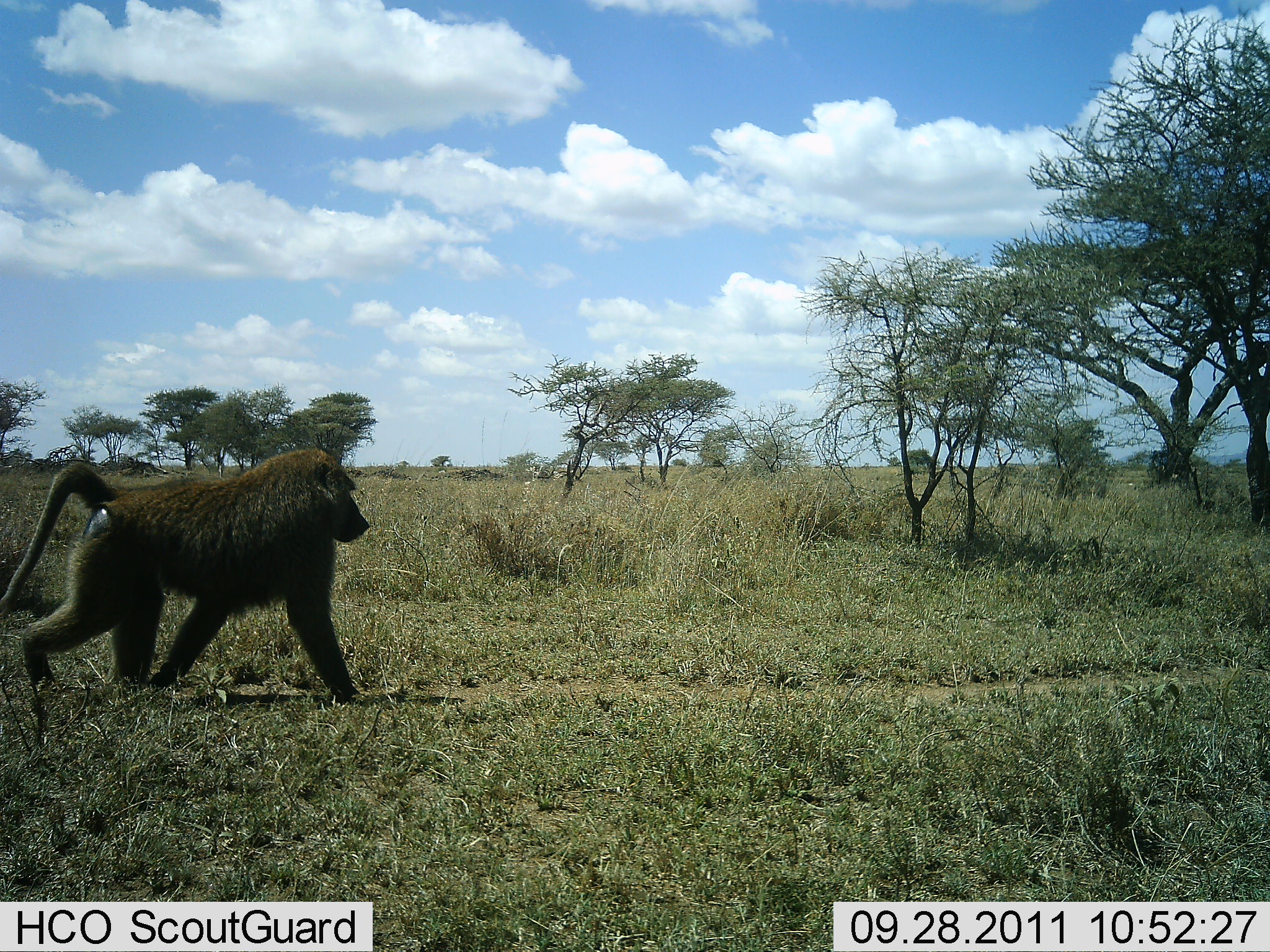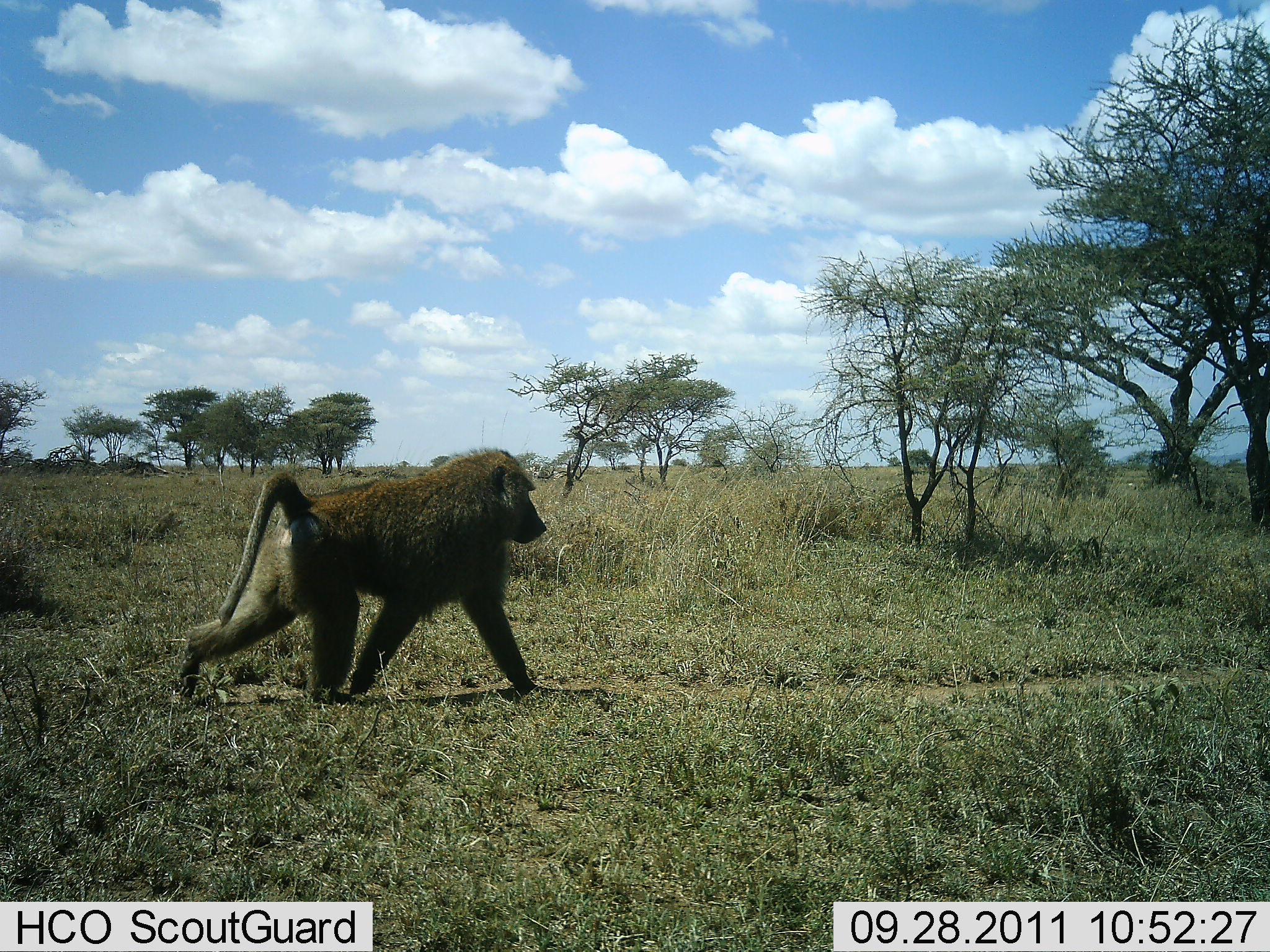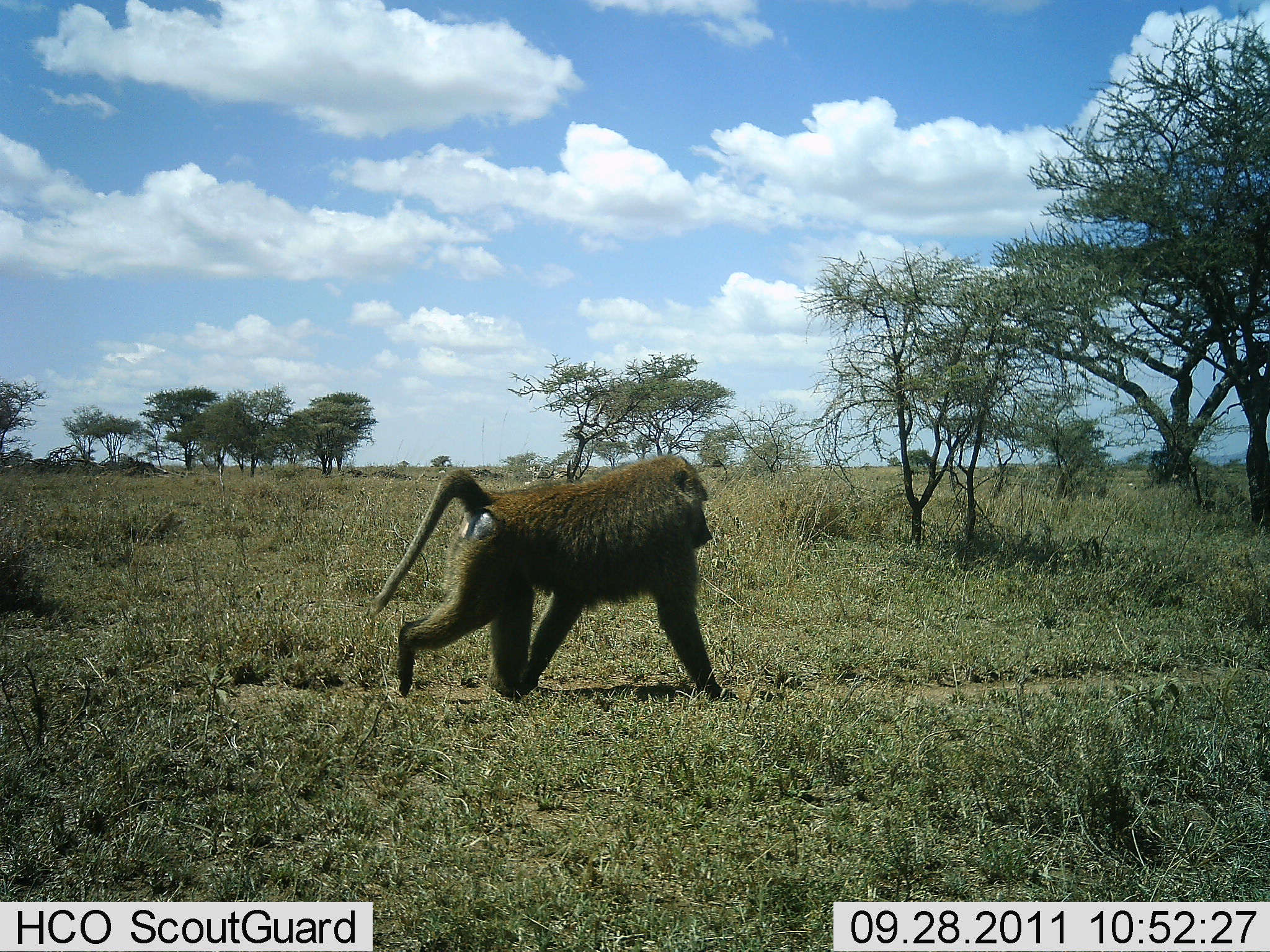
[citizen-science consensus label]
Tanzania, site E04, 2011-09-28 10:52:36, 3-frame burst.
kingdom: Animalia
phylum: Chordata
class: Mammalia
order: Primates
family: Cercopithecidae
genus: Papio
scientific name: Papio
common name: baboon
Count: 1.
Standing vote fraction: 10%.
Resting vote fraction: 0%.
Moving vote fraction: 100%.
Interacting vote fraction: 0%.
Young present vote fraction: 0%.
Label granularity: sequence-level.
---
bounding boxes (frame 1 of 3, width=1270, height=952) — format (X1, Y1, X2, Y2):
animal: (0, 449, 373, 713)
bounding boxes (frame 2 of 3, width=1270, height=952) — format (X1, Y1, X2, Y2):
animal: (169, 444, 550, 722)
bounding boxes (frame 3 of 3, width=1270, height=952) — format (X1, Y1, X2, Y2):
animal: (362, 450, 729, 719)